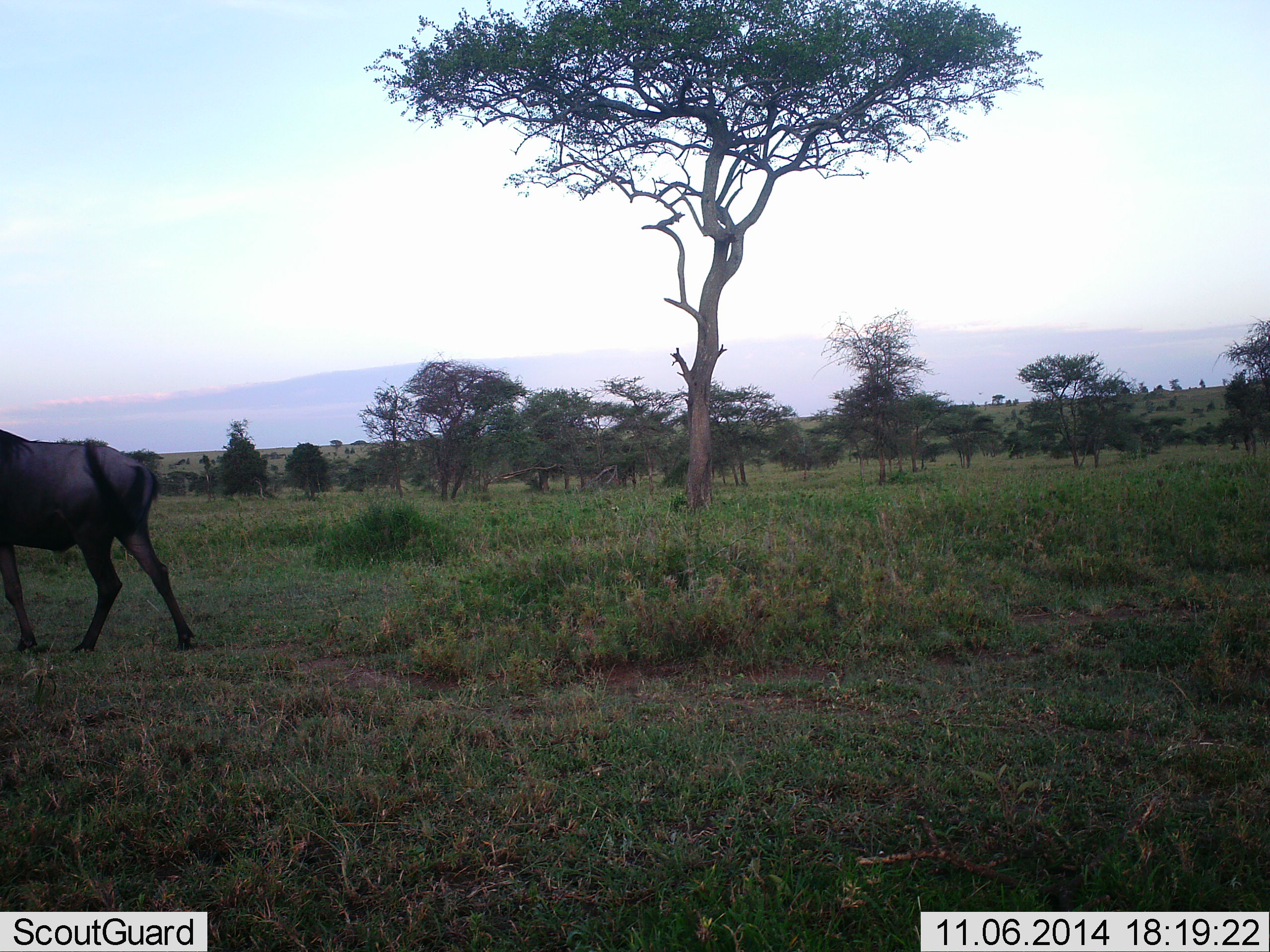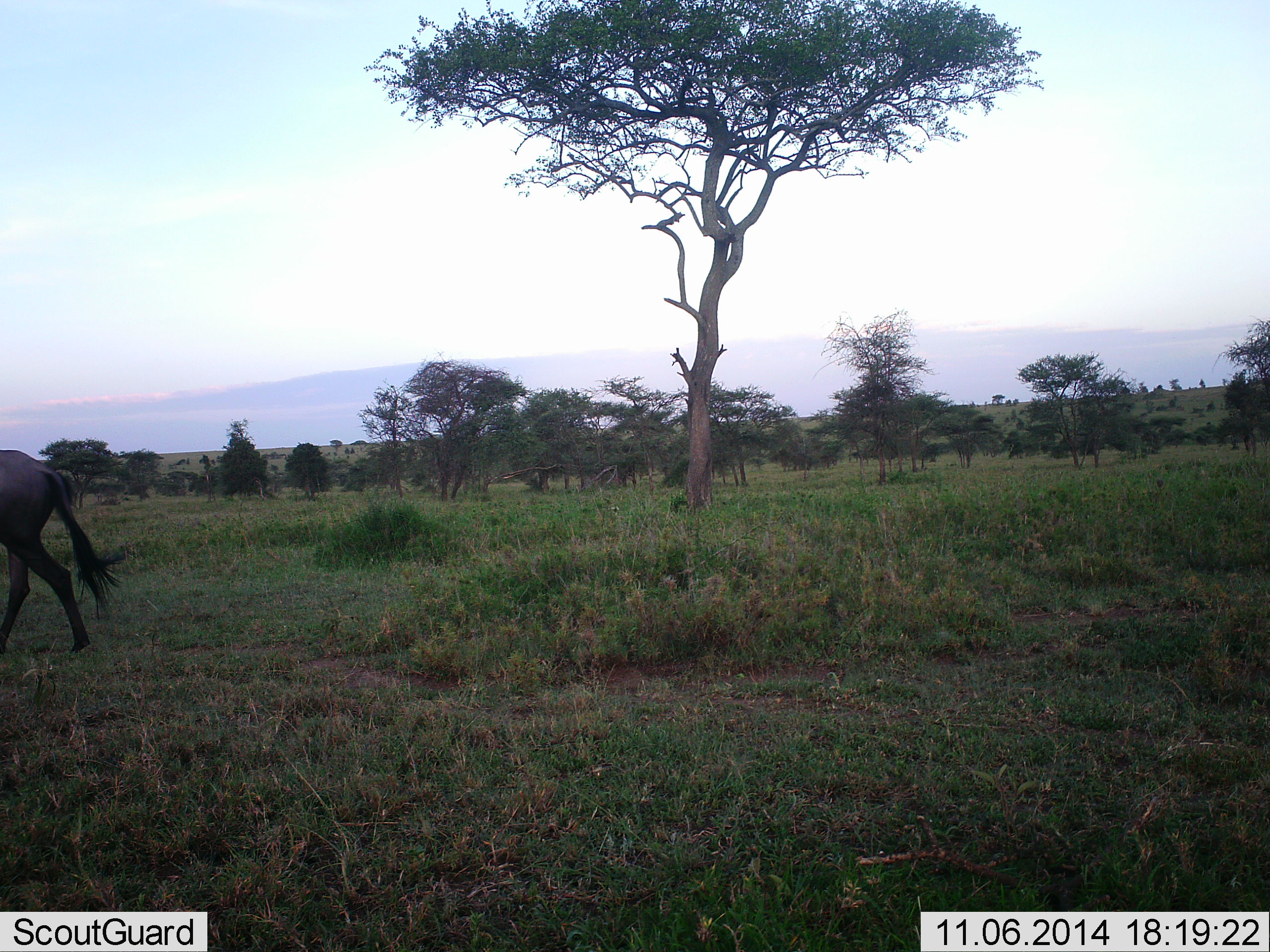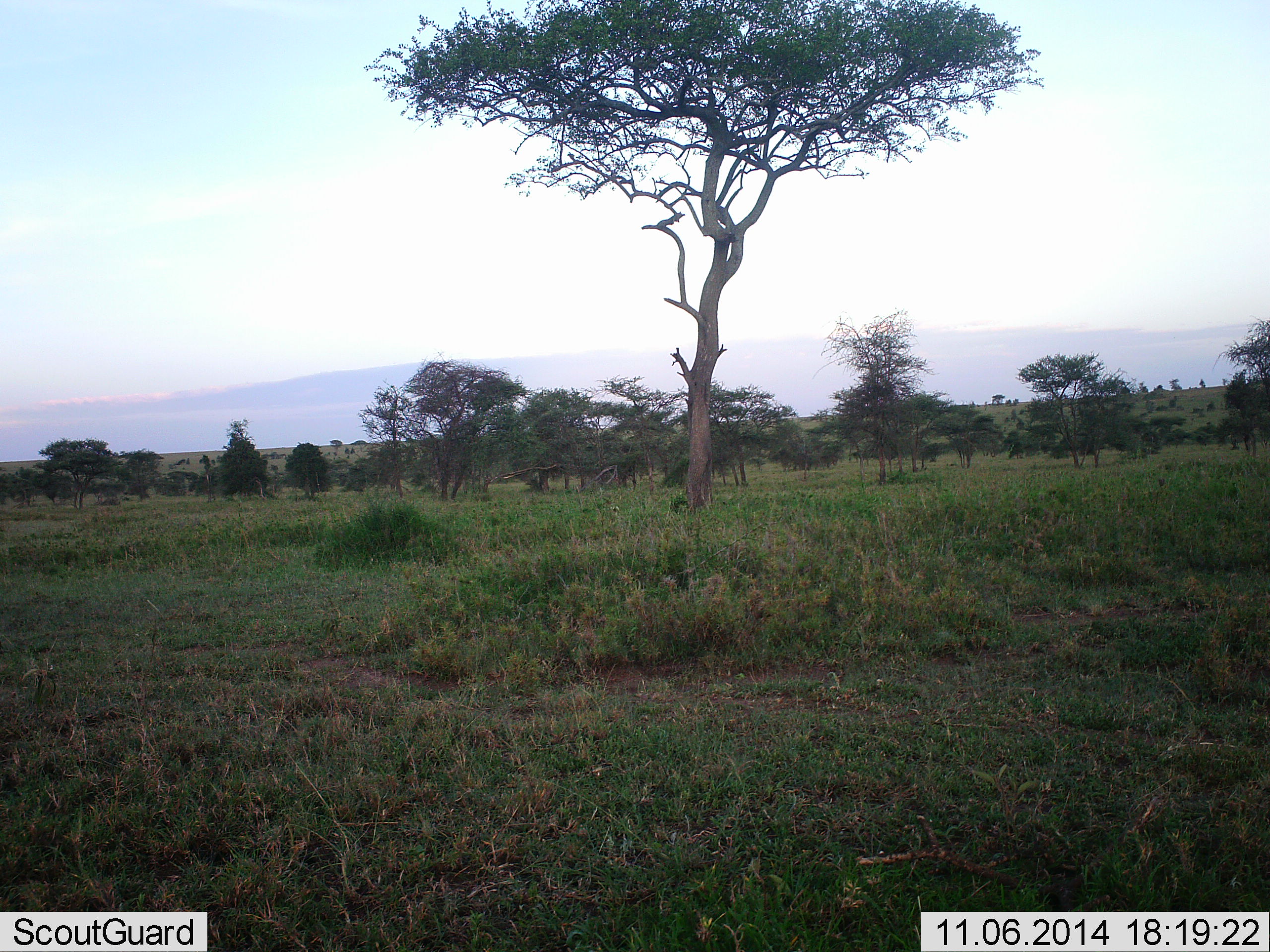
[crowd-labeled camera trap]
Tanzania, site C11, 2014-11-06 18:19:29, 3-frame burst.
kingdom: Animalia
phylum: Chordata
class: Mammalia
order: Artiodactyla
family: Bovidae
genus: Connochaetes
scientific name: Connochaetes taurinus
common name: blue wildebeest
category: wildebeest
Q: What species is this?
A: Wildebeest (blue wildebeest) (Connochaetes taurinus).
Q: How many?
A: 1.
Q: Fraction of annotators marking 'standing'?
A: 10%.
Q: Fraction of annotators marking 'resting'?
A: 0%.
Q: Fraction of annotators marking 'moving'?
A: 100%.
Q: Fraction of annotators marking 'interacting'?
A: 0%.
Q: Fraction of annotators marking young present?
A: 0%.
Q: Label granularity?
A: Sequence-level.